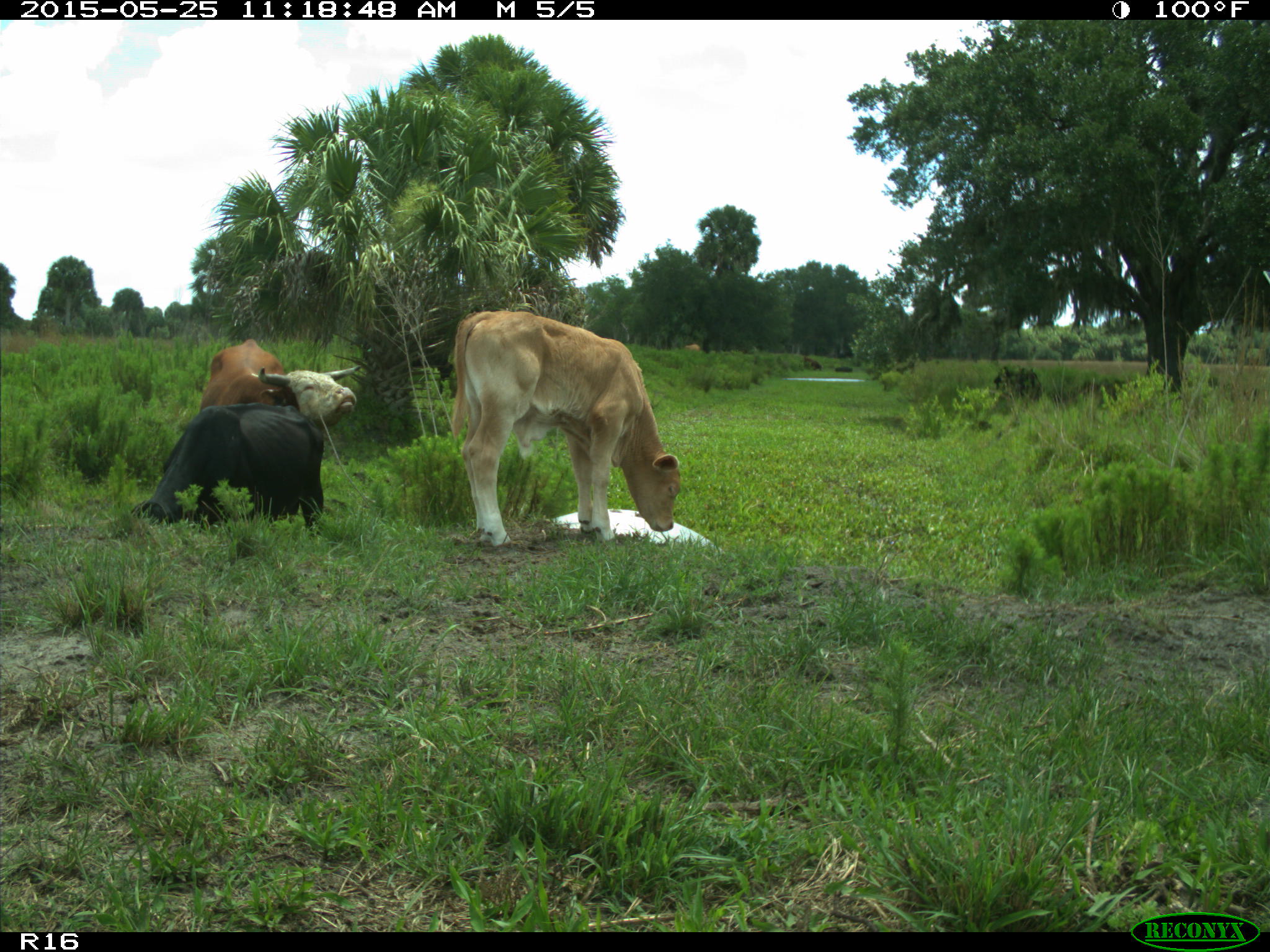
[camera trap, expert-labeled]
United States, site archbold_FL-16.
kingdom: Animalia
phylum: Chordata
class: Mammalia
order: Artiodactyla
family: Bovidae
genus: Bos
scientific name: Bos taurus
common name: domestic cow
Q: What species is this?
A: Bos taurus (domestic cow).